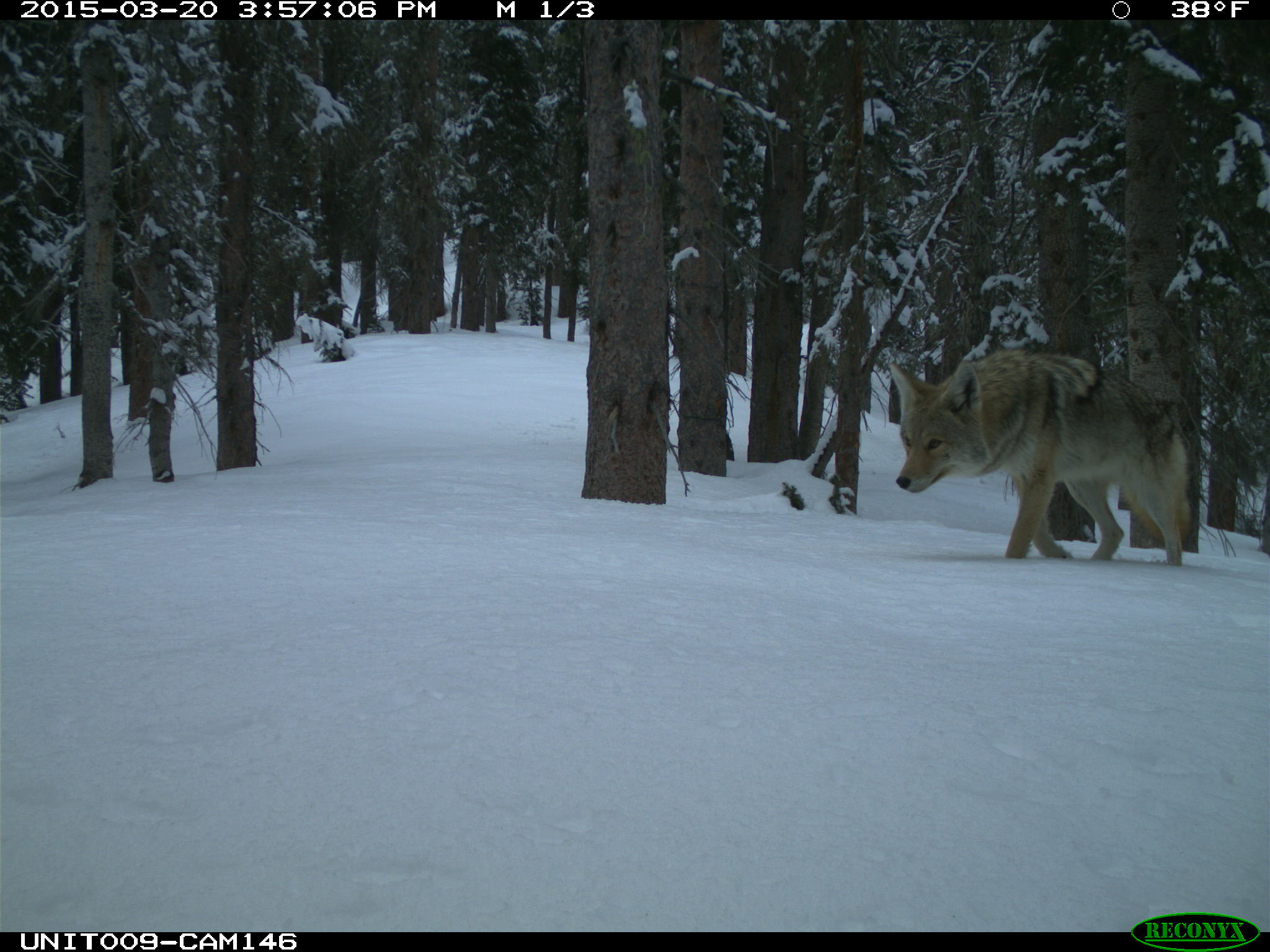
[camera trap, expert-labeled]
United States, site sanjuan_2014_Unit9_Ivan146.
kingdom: Animalia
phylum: Chordata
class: Mammalia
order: Carnivora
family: Canidae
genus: Canis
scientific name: Canis latrans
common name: coyote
Canis latrans (coyote).